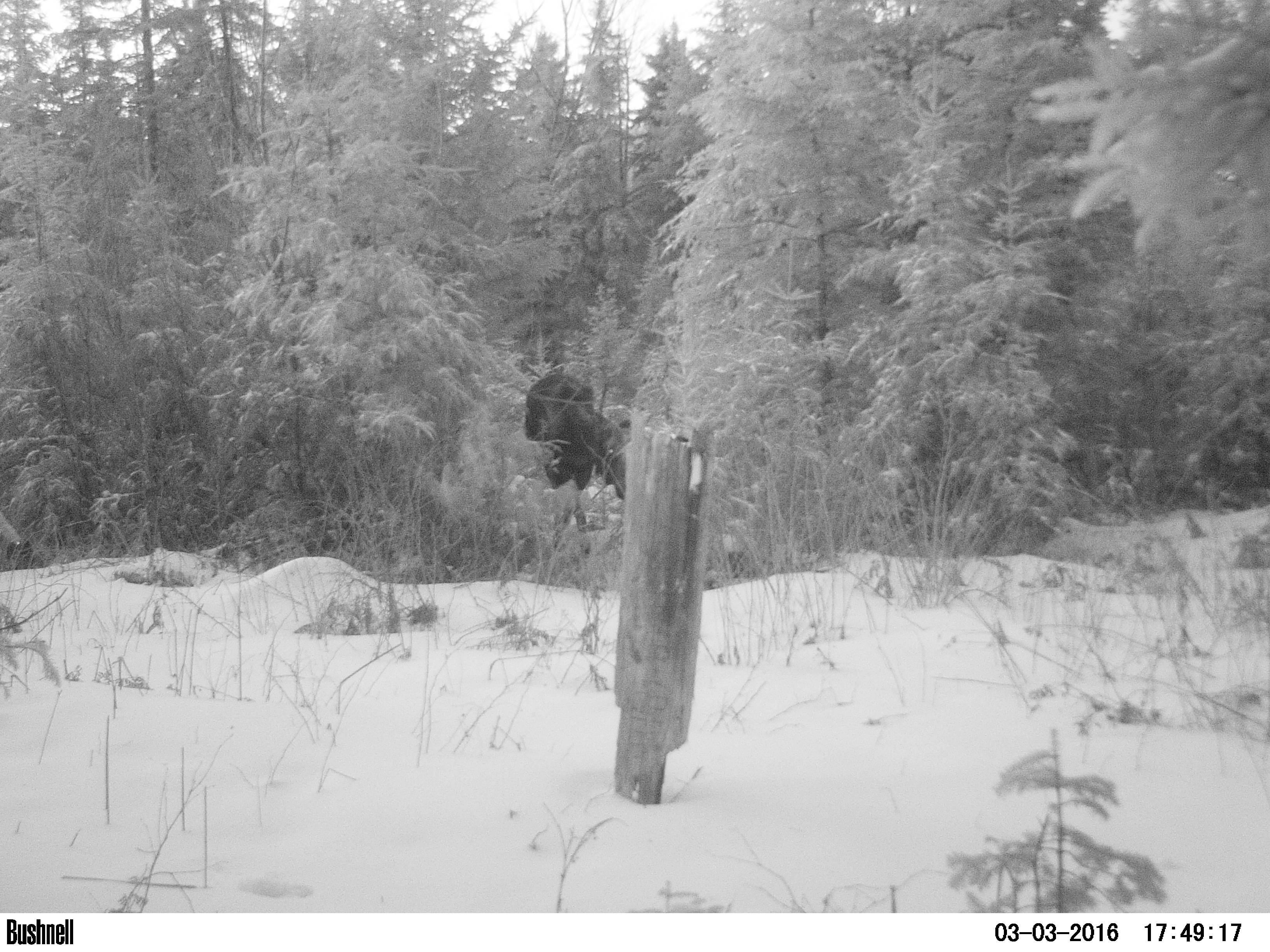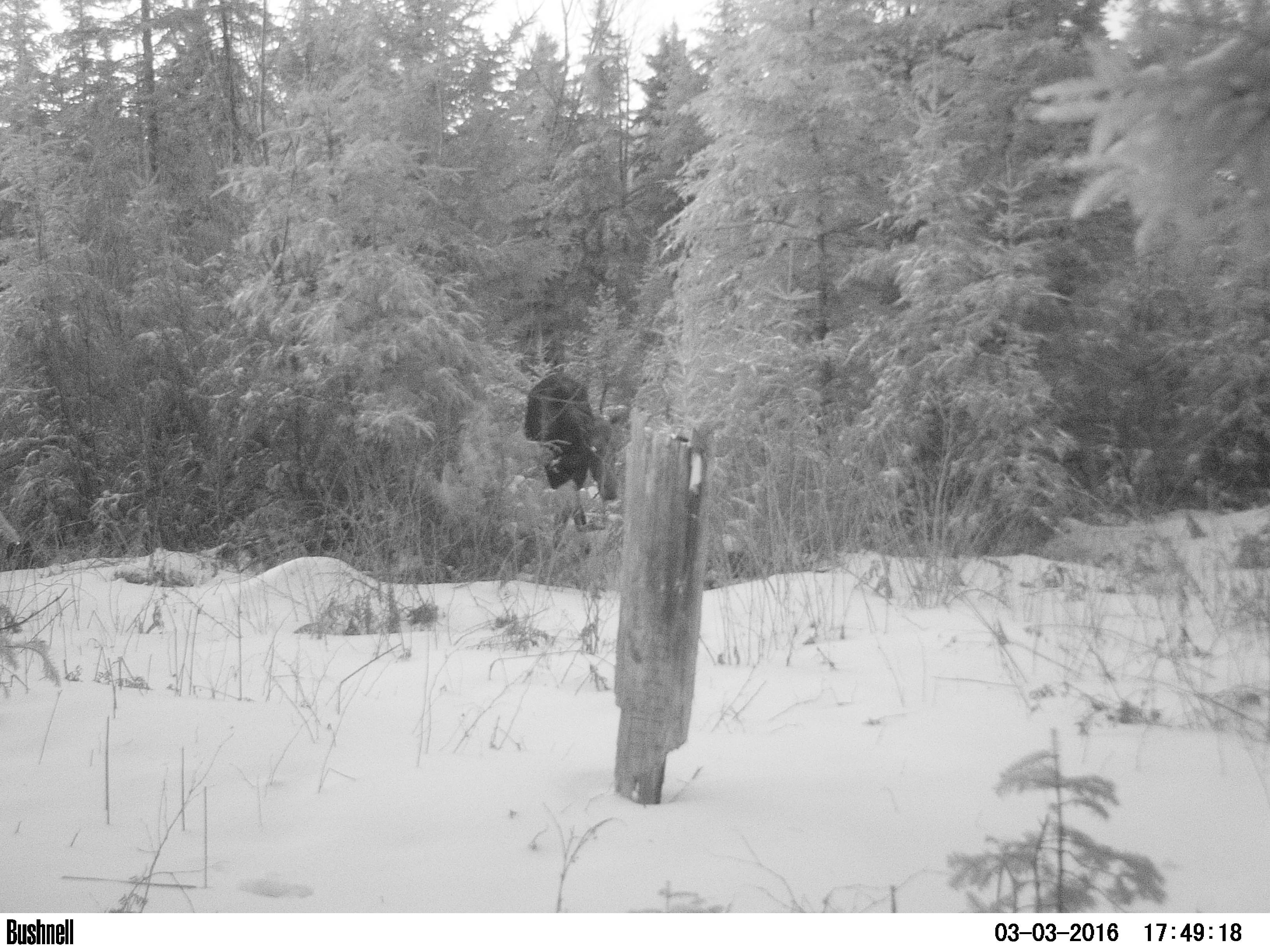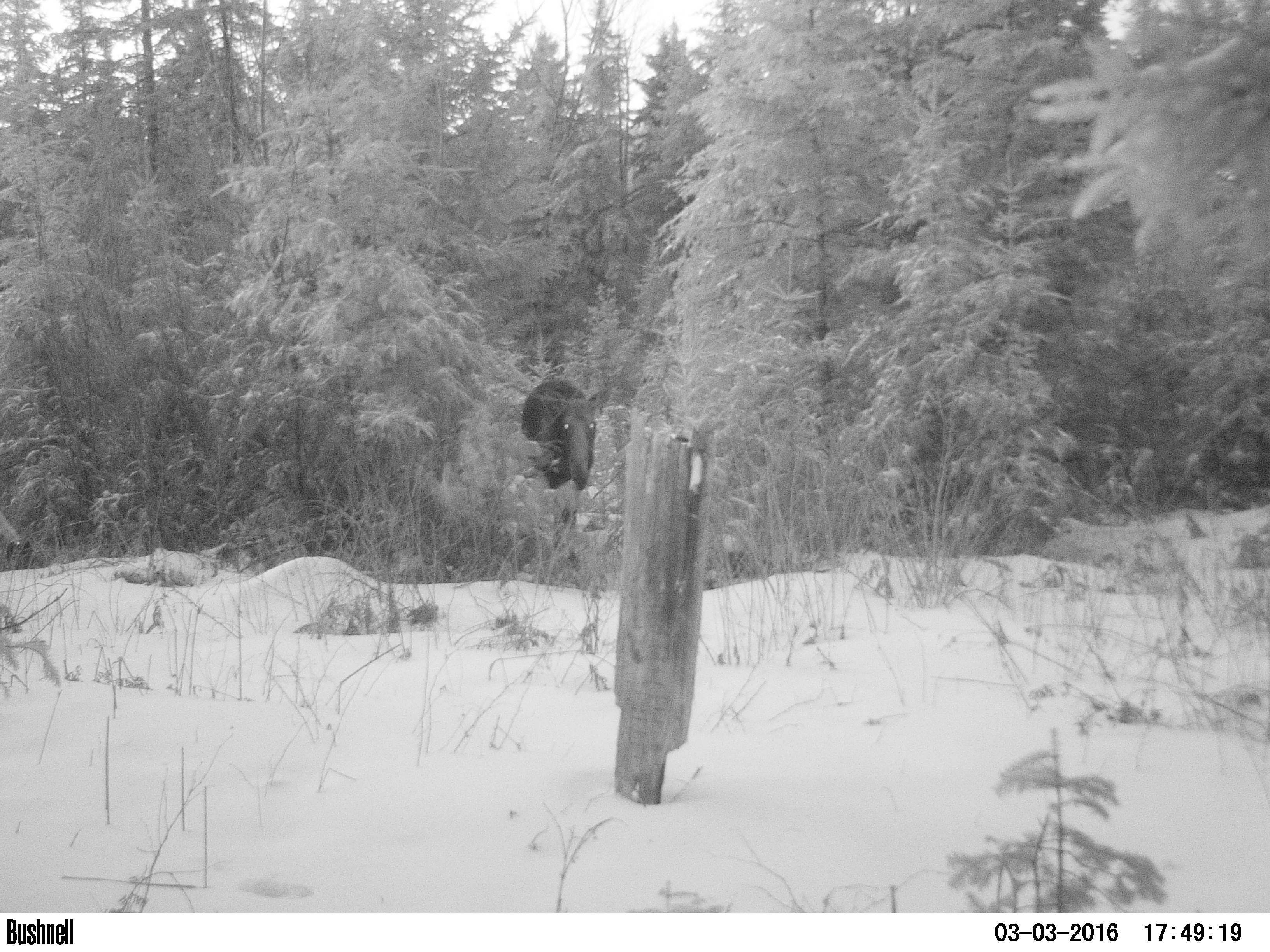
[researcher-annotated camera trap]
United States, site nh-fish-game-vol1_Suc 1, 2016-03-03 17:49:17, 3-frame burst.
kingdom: Animalia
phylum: Chordata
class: Mammalia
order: Artiodactyla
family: Cervidae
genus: Alces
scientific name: Alces alces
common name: moose